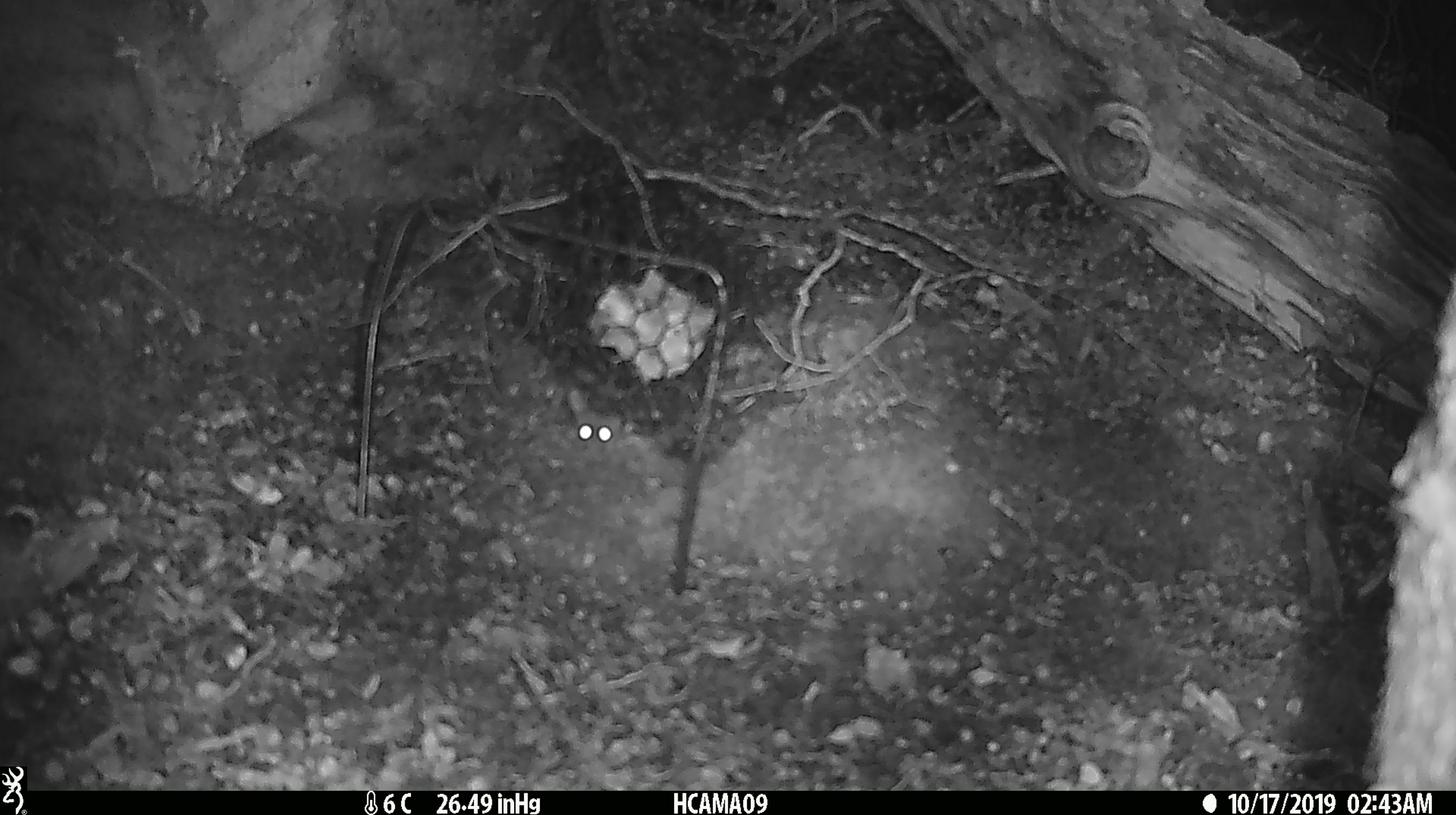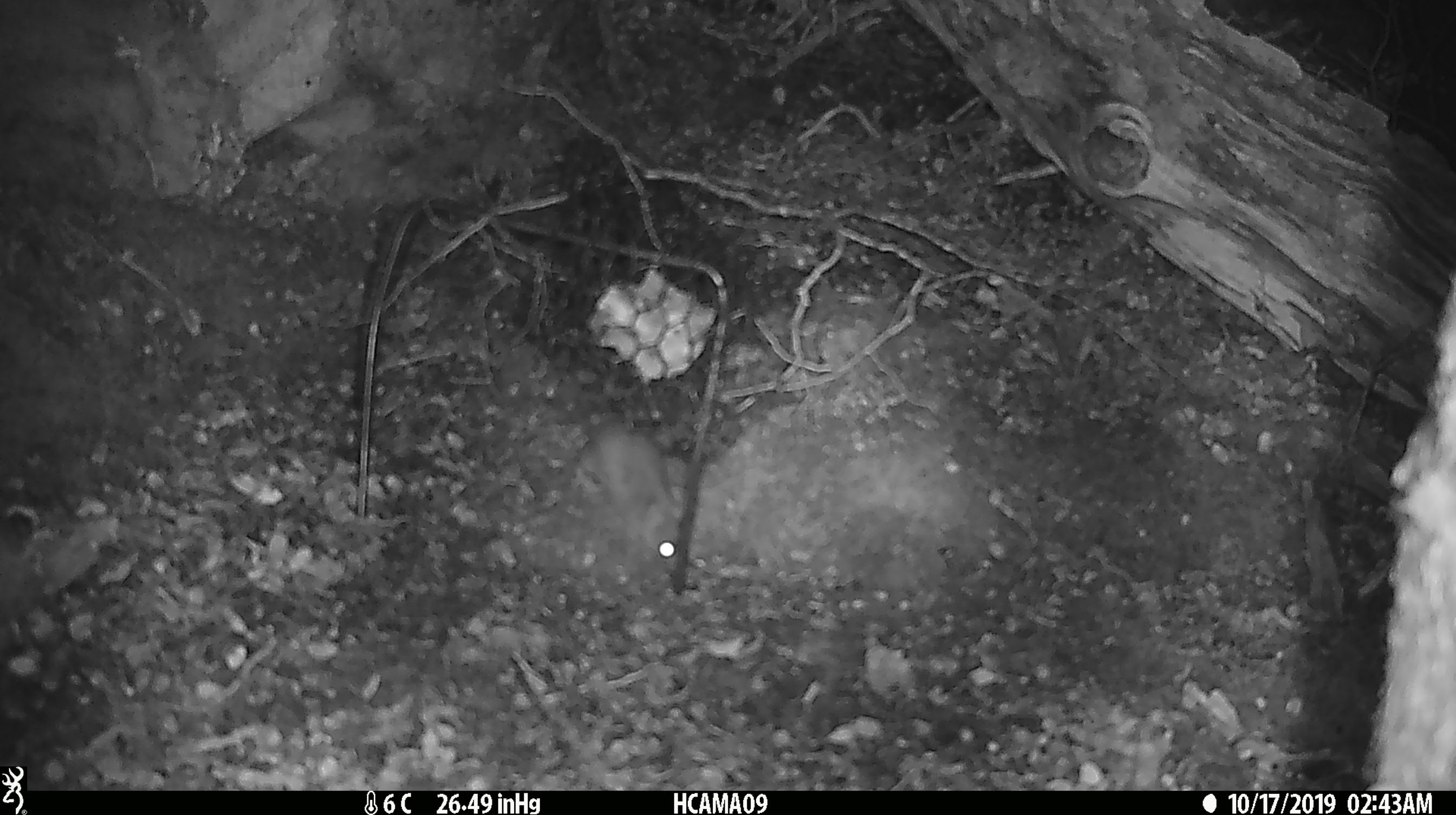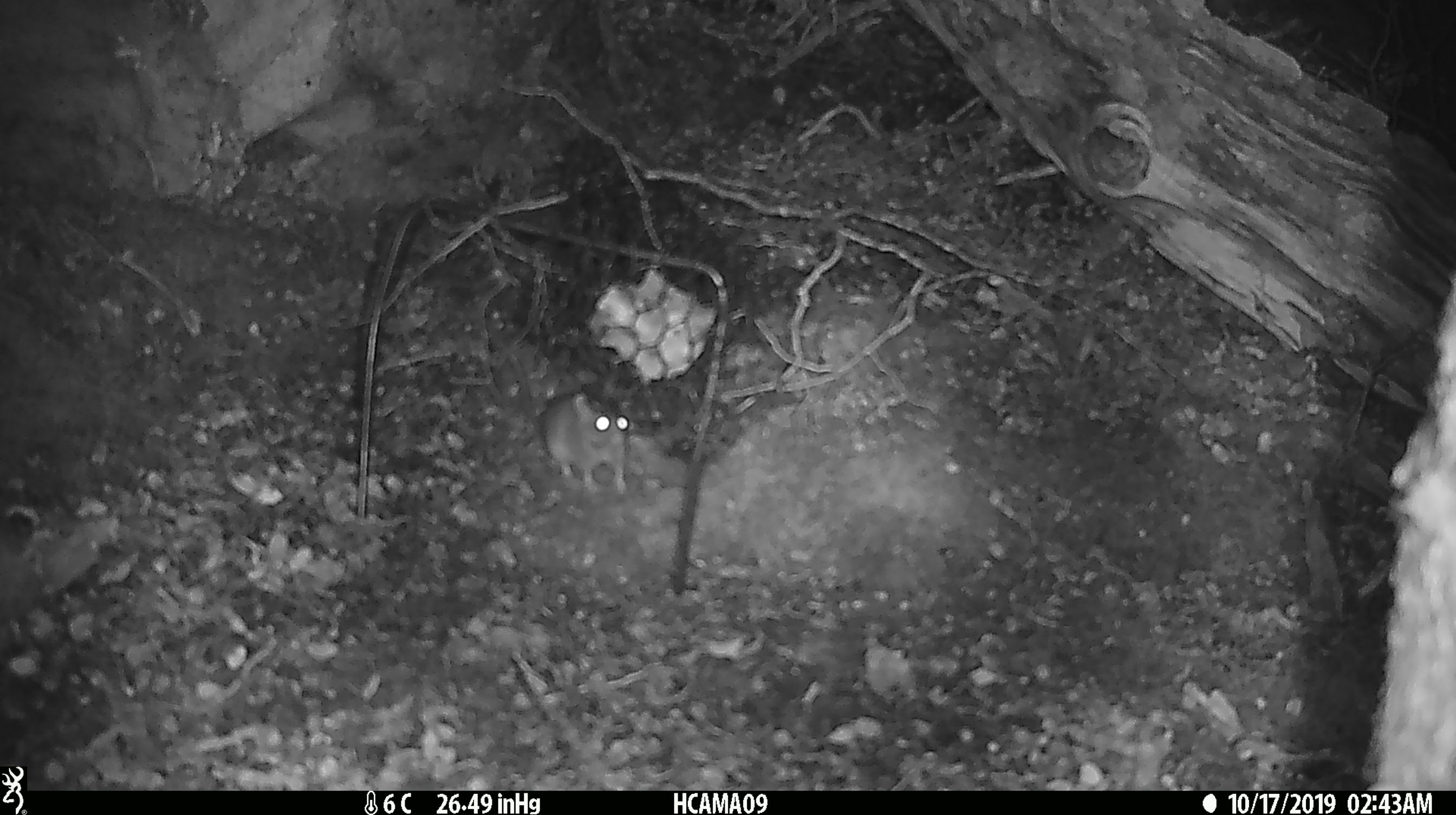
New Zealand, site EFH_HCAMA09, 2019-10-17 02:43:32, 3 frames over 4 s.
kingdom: Animalia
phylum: Chordata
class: Mammalia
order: Rodentia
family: Muridae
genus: Mus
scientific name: Mus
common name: mouse